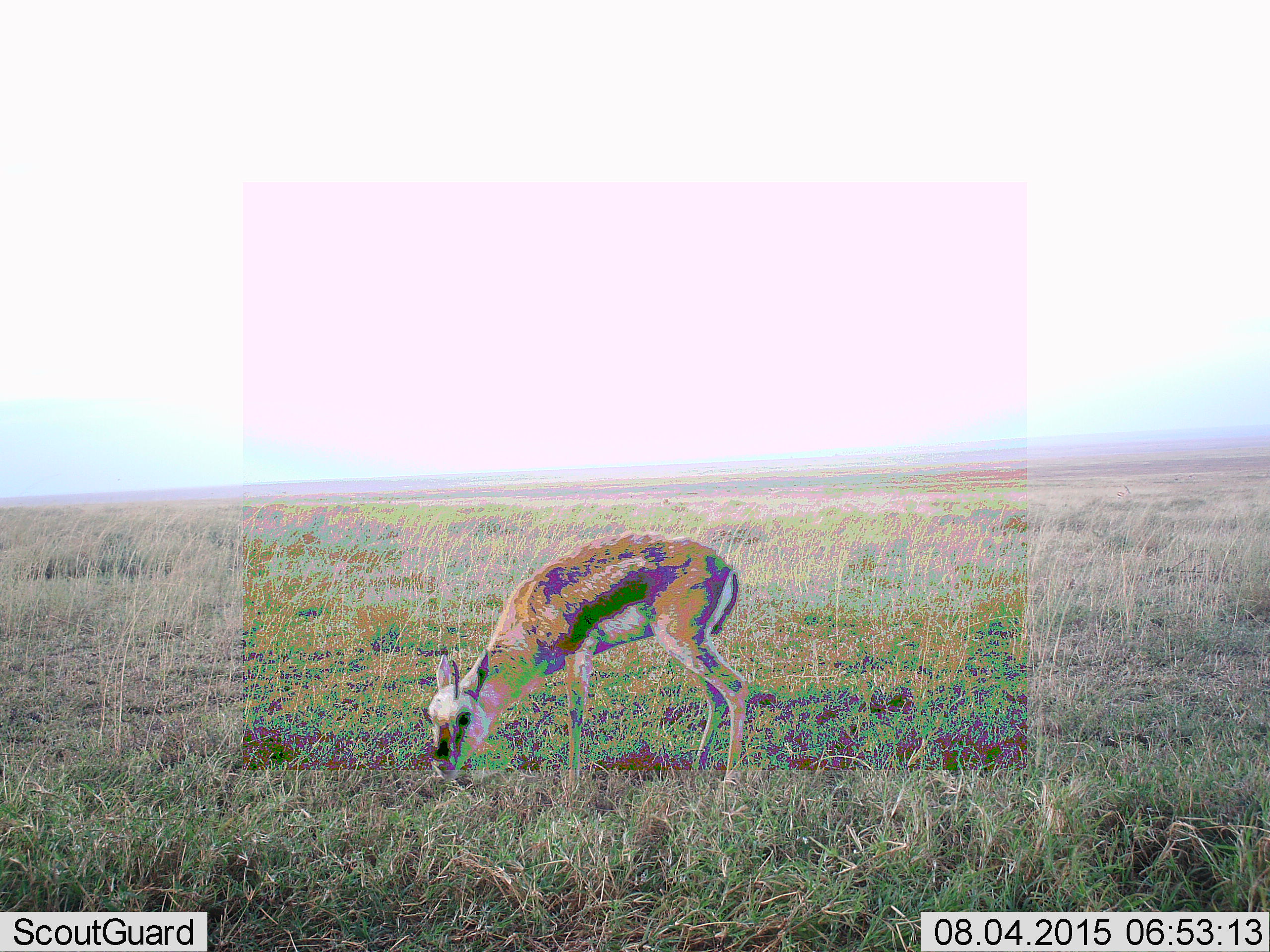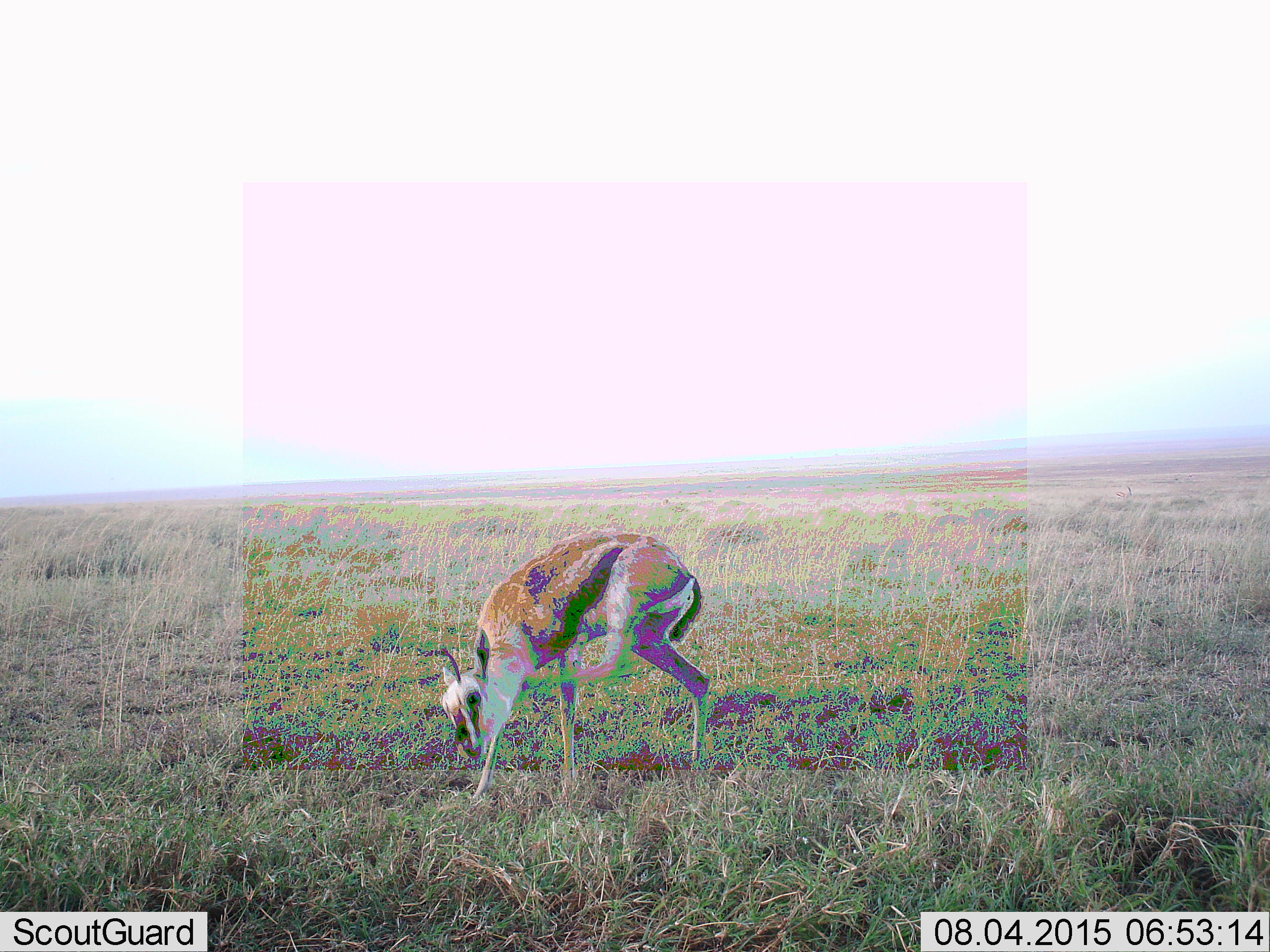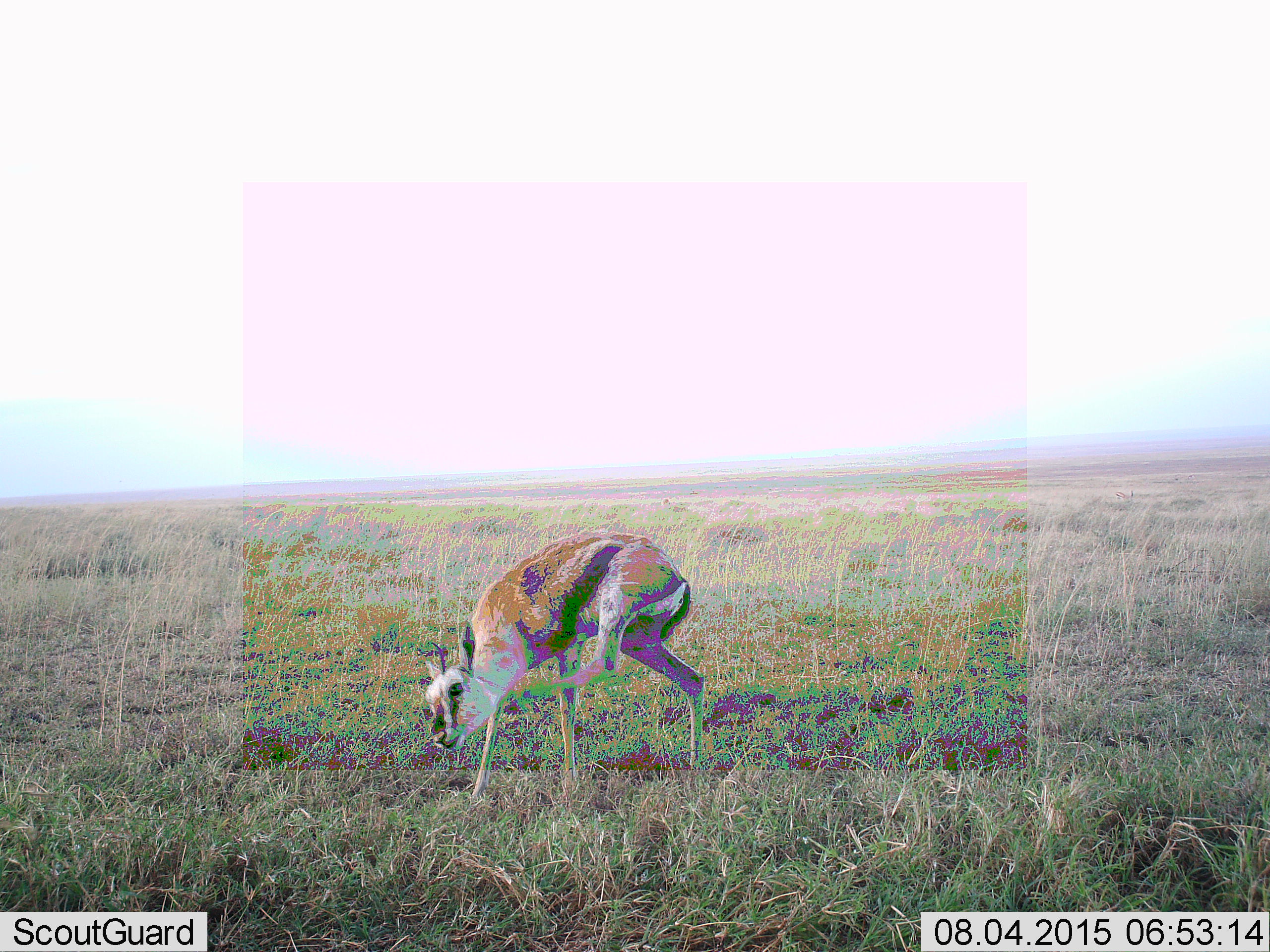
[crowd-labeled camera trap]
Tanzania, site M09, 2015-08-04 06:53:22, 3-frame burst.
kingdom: Animalia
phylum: Chordata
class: Mammalia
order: Artiodactyla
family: Bovidae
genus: Eudorcas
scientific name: Eudorcas thomsonii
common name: thomson's gazelle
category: gazellethomsons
Gazellethomsons (thomson's gazelle) (Eudorcas thomsonii), count 1. Behavior (volunteer vote fractions): standing 33%, resting 0%, moving 11%, interacting 0%. Young present (vote fraction): 22%. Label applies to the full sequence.